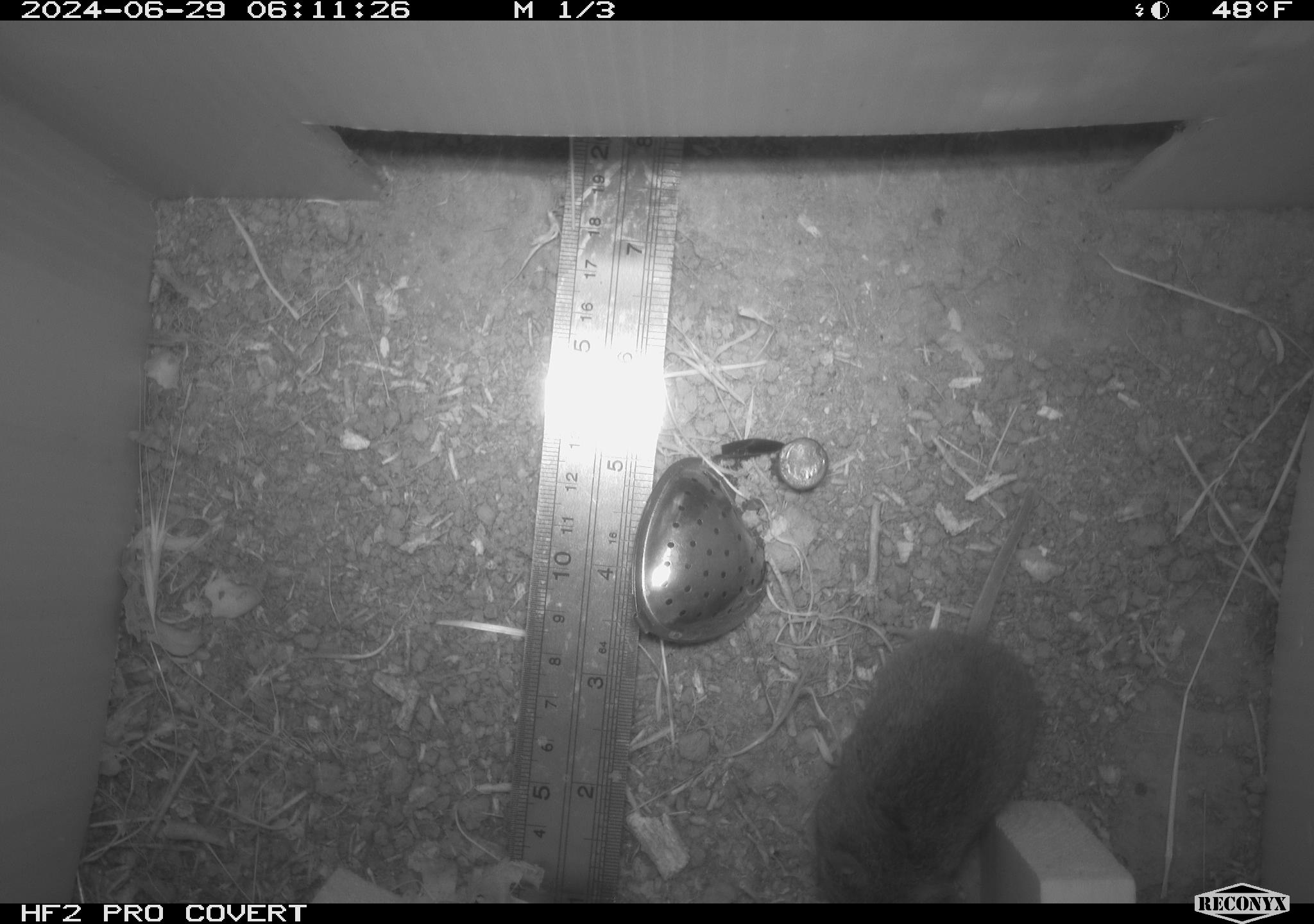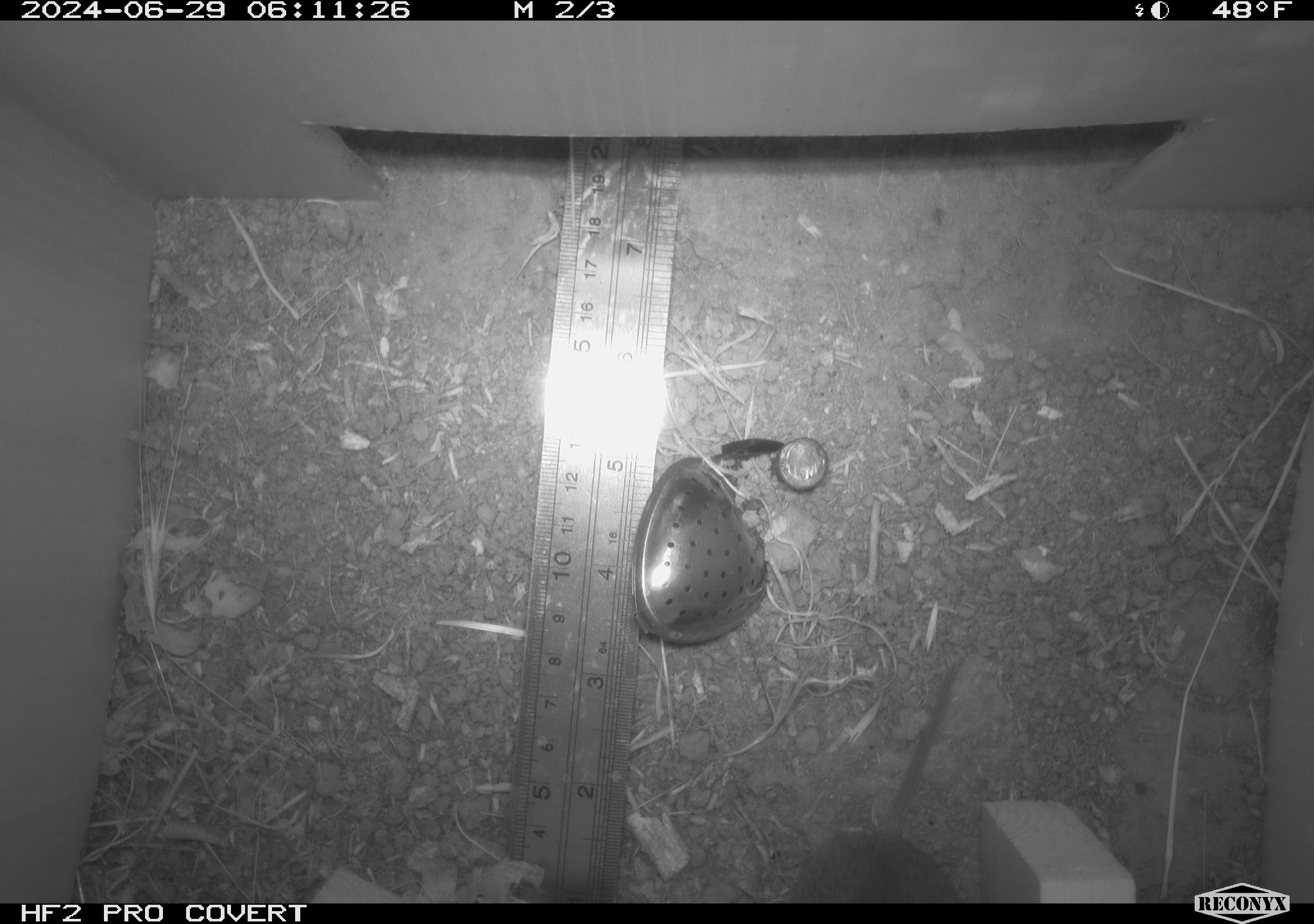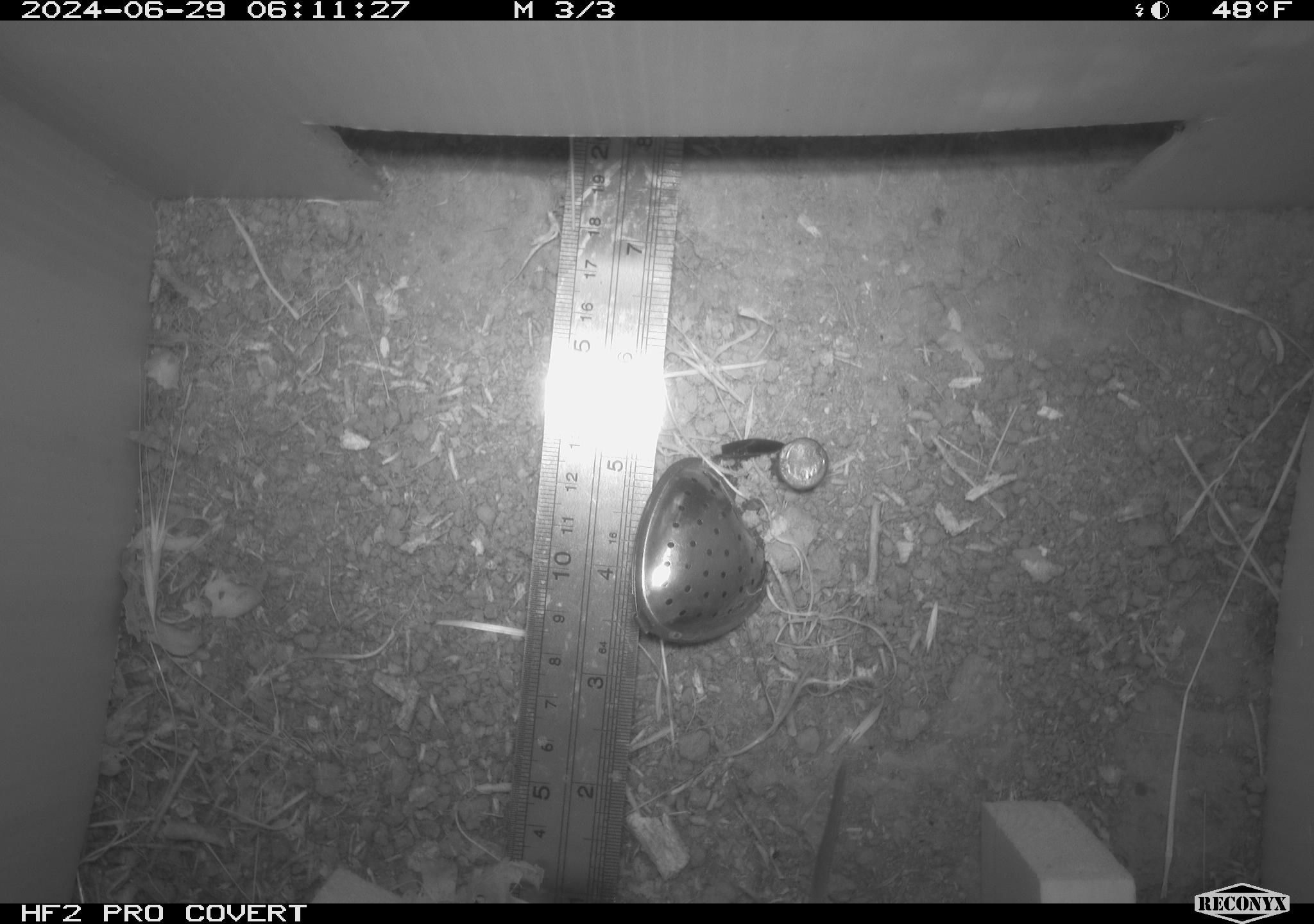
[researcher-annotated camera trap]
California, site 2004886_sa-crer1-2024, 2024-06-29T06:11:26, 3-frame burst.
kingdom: Animalia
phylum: Chordata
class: Mammalia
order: Rodentia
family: Cricetidae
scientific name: Arvicolinae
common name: voles, lemmings, and muskrats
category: arvicolinae subfamily